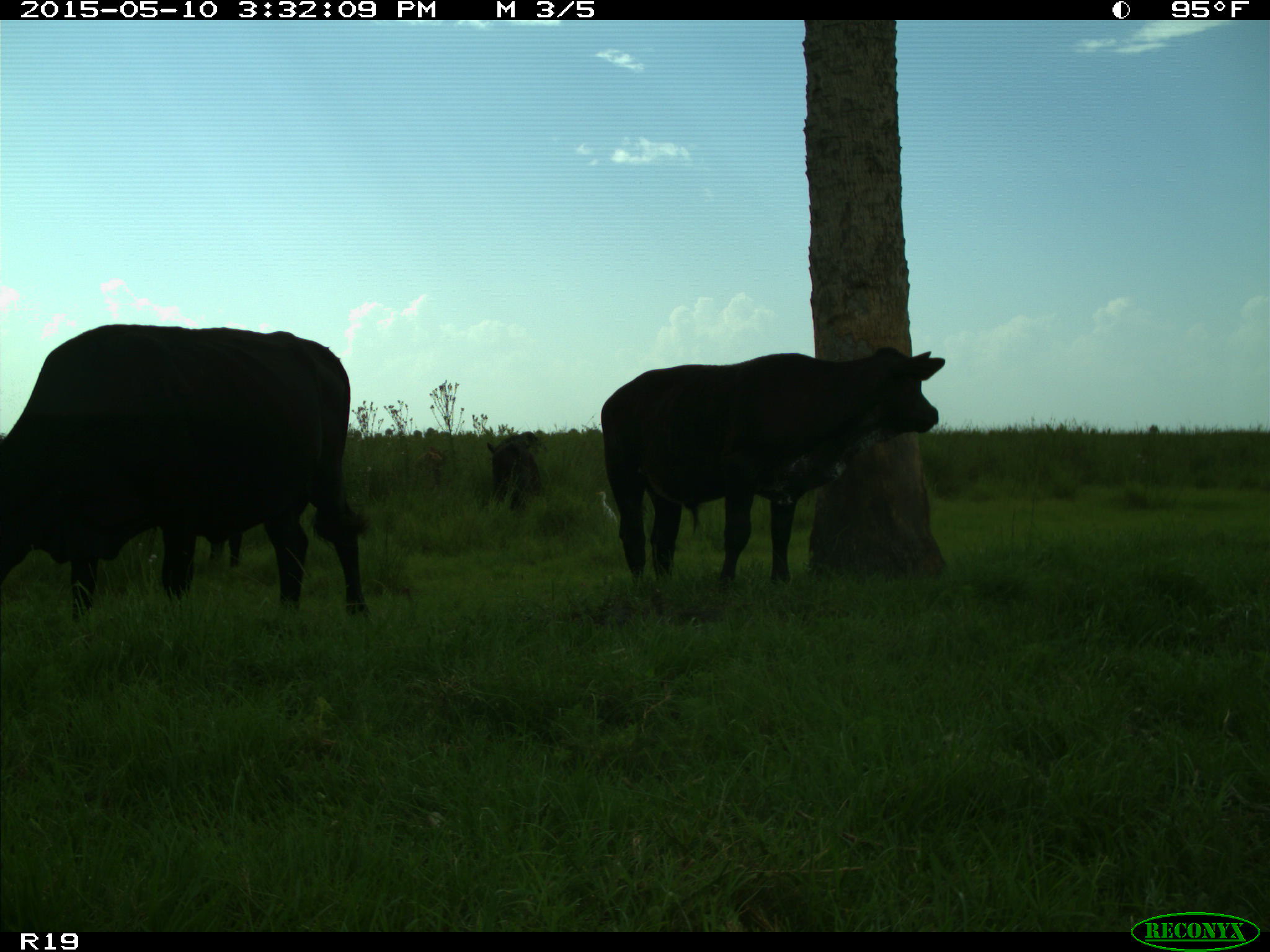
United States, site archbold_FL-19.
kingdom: Animalia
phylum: Chordata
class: Mammalia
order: Artiodactyla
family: Bovidae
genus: Bos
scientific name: Bos taurus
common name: domestic cow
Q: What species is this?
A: Bos taurus (domestic cow).